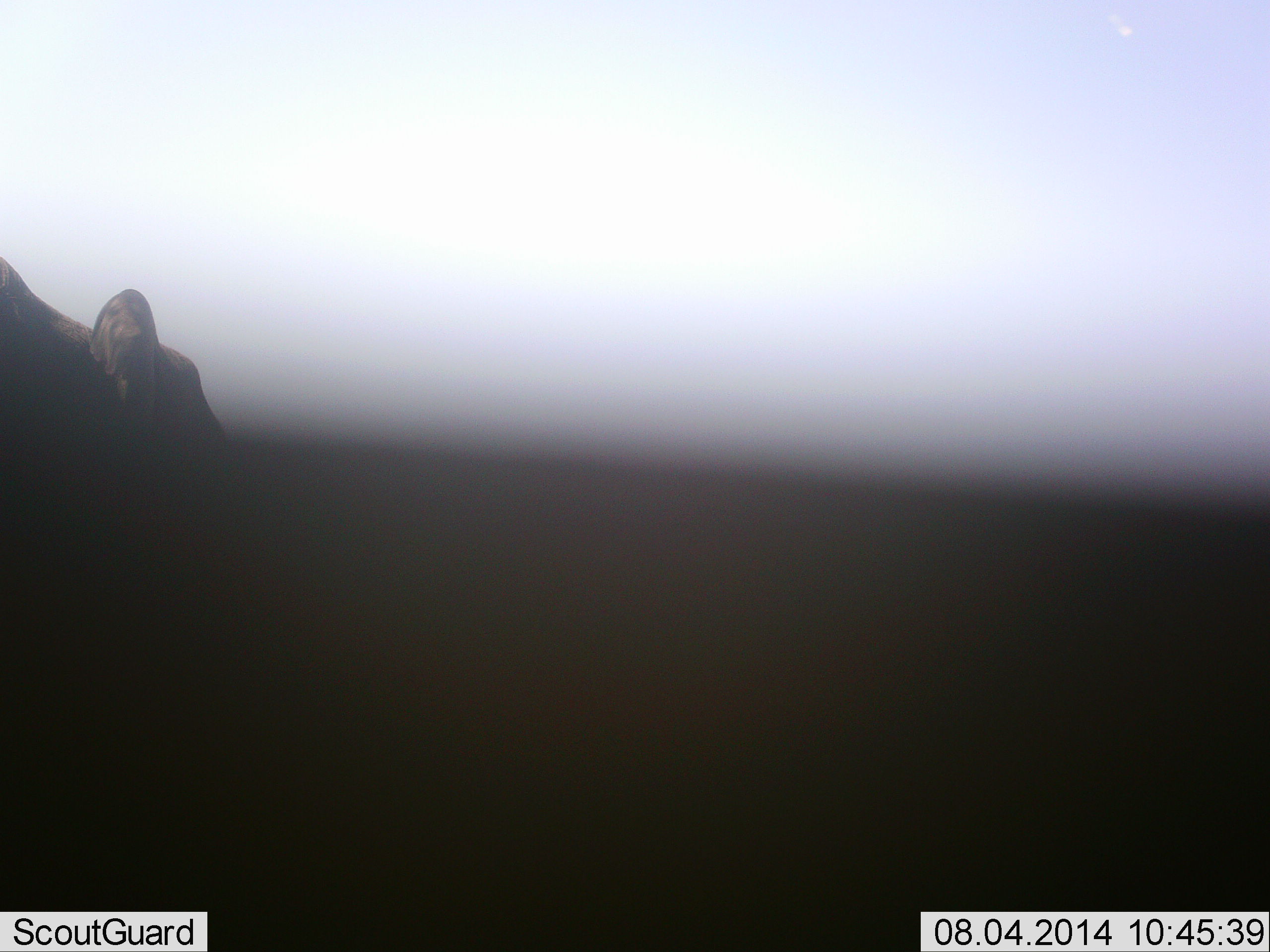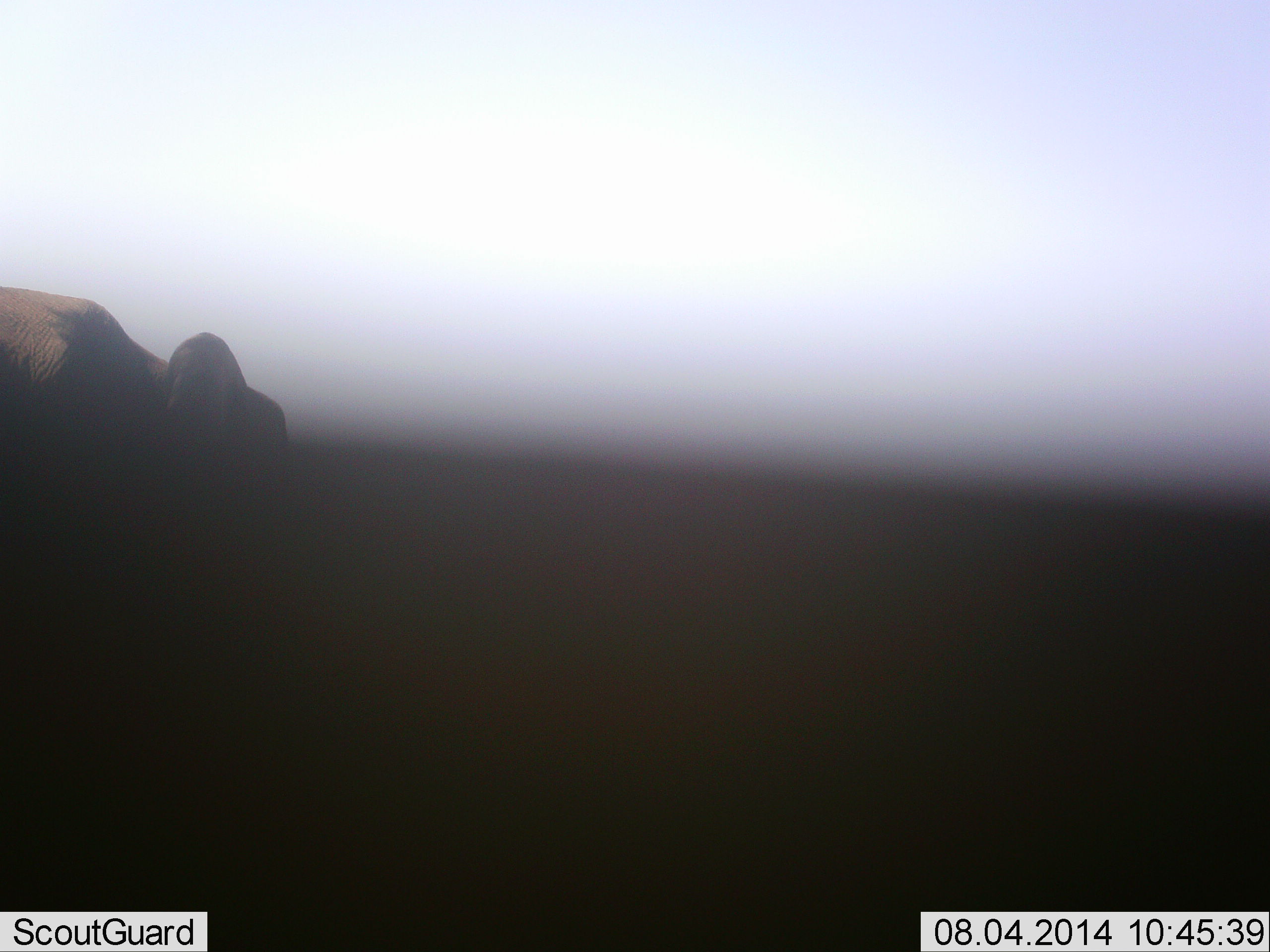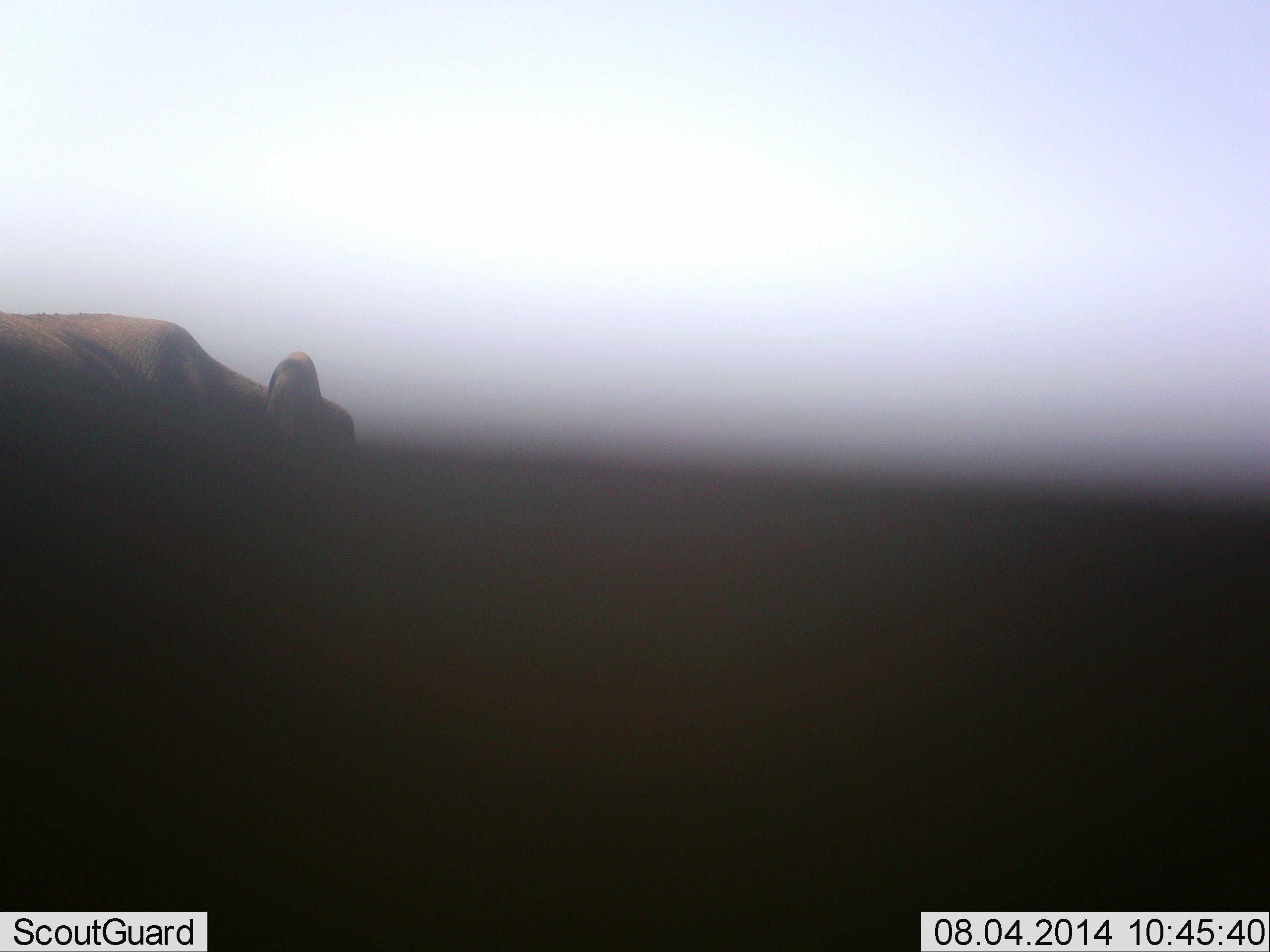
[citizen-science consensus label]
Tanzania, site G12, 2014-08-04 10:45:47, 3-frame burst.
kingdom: Animalia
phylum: Chordata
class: Mammalia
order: Proboscidea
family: Elephantidae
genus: Loxodonta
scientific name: Loxodonta africana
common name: african bush elephant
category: elephant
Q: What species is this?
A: Elephant (african bush elephant) (Loxodonta africana).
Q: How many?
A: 1.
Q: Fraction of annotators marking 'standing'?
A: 0%.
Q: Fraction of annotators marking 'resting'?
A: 0%.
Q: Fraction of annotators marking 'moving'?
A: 100%.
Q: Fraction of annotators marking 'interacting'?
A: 0%.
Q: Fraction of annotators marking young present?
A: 0%.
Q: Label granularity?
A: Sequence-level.